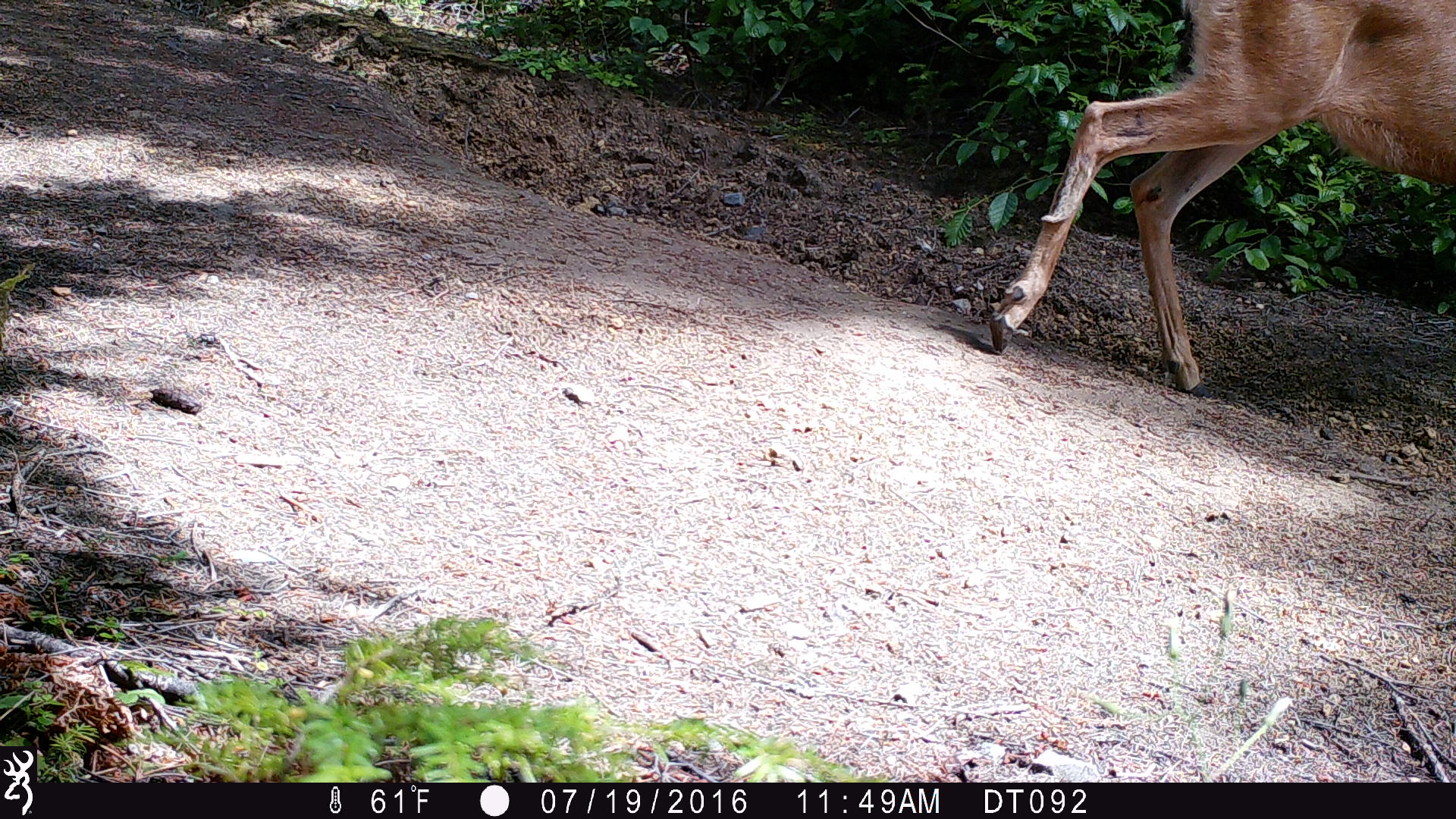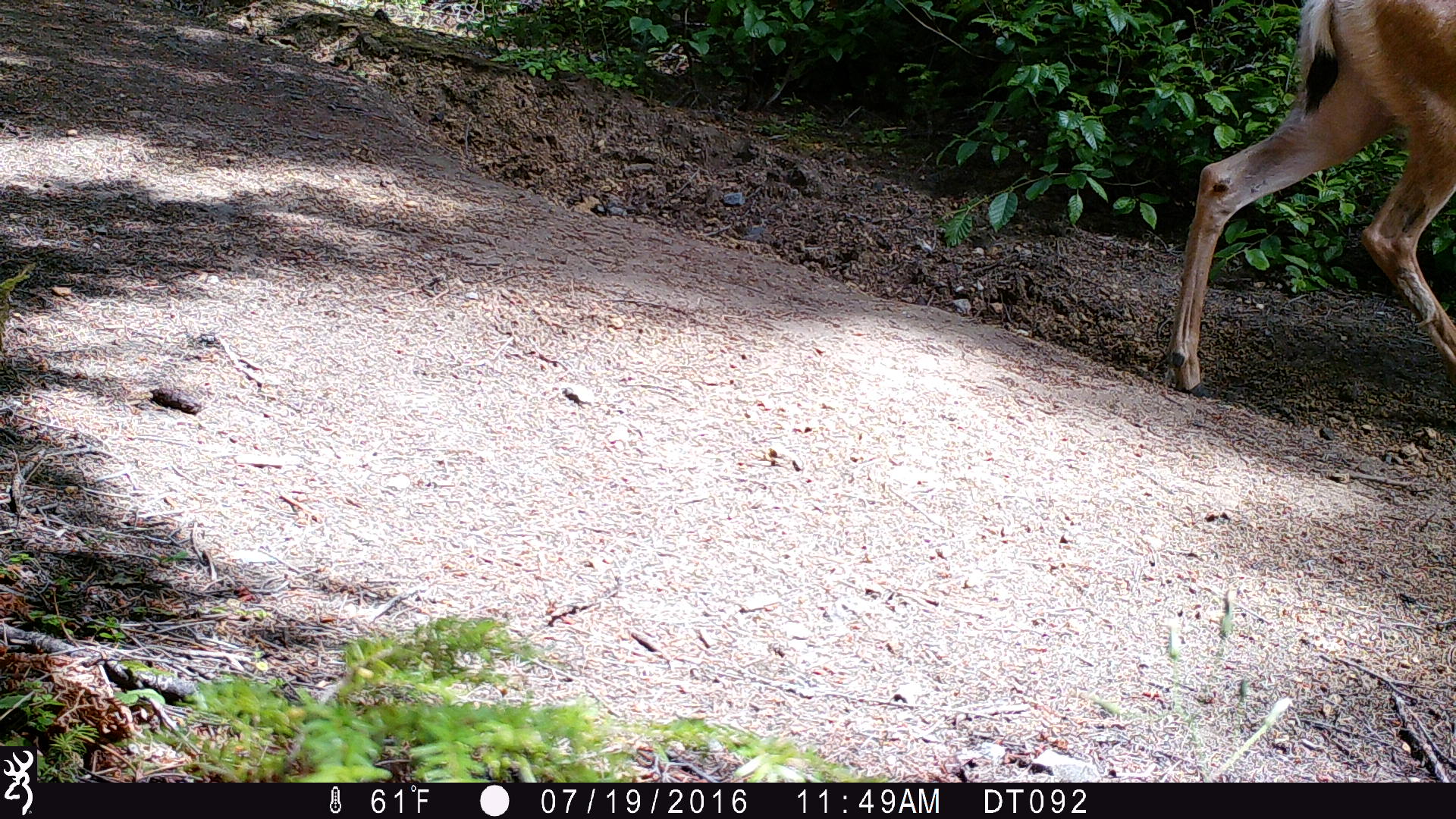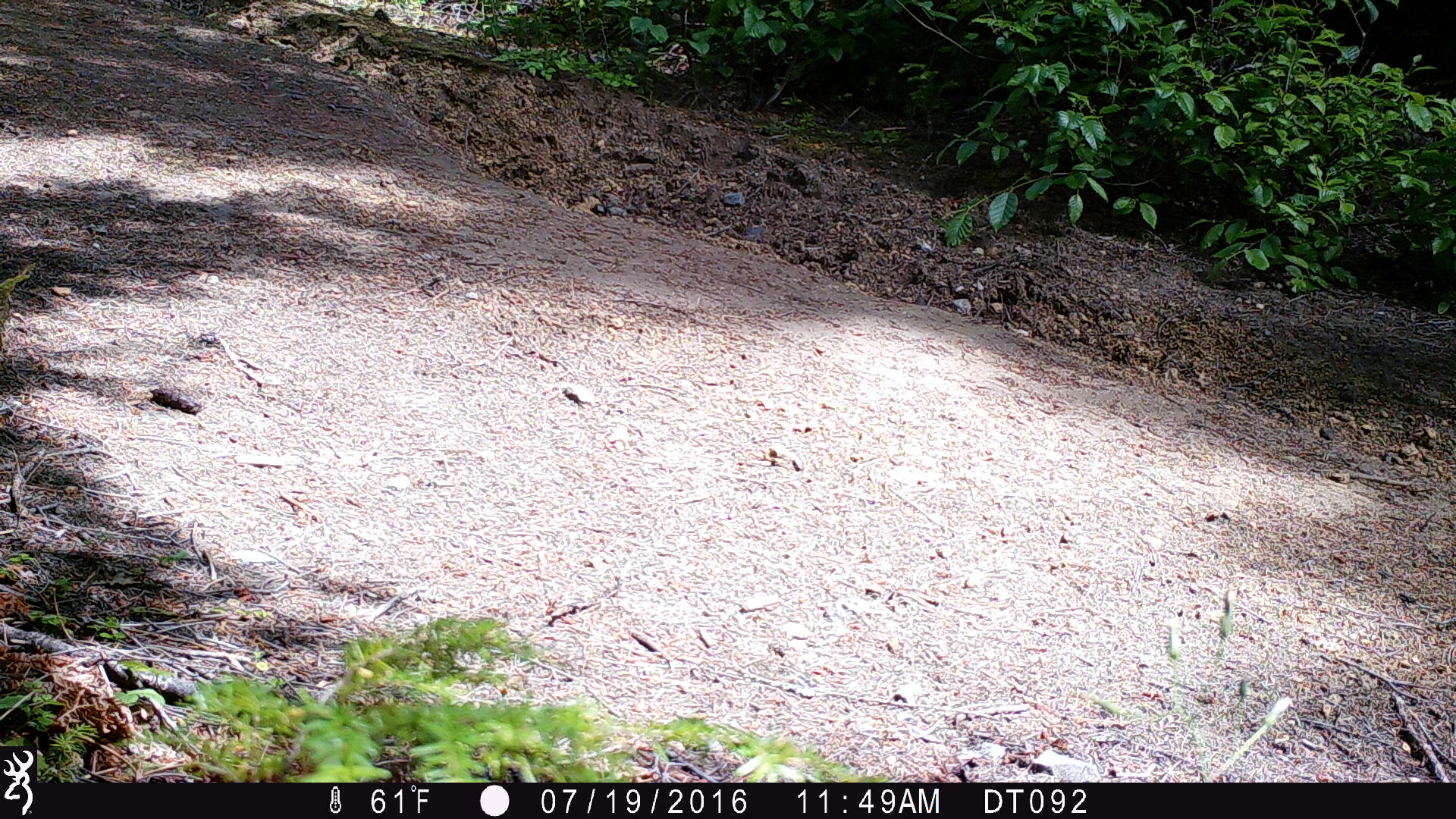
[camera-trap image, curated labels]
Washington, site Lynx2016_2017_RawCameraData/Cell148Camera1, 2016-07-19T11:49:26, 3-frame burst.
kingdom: Animalia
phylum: Chordata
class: Mammalia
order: Artiodactyla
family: Cervidae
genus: Odocoileus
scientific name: Odocoileus hemionus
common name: mule deer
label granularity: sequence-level